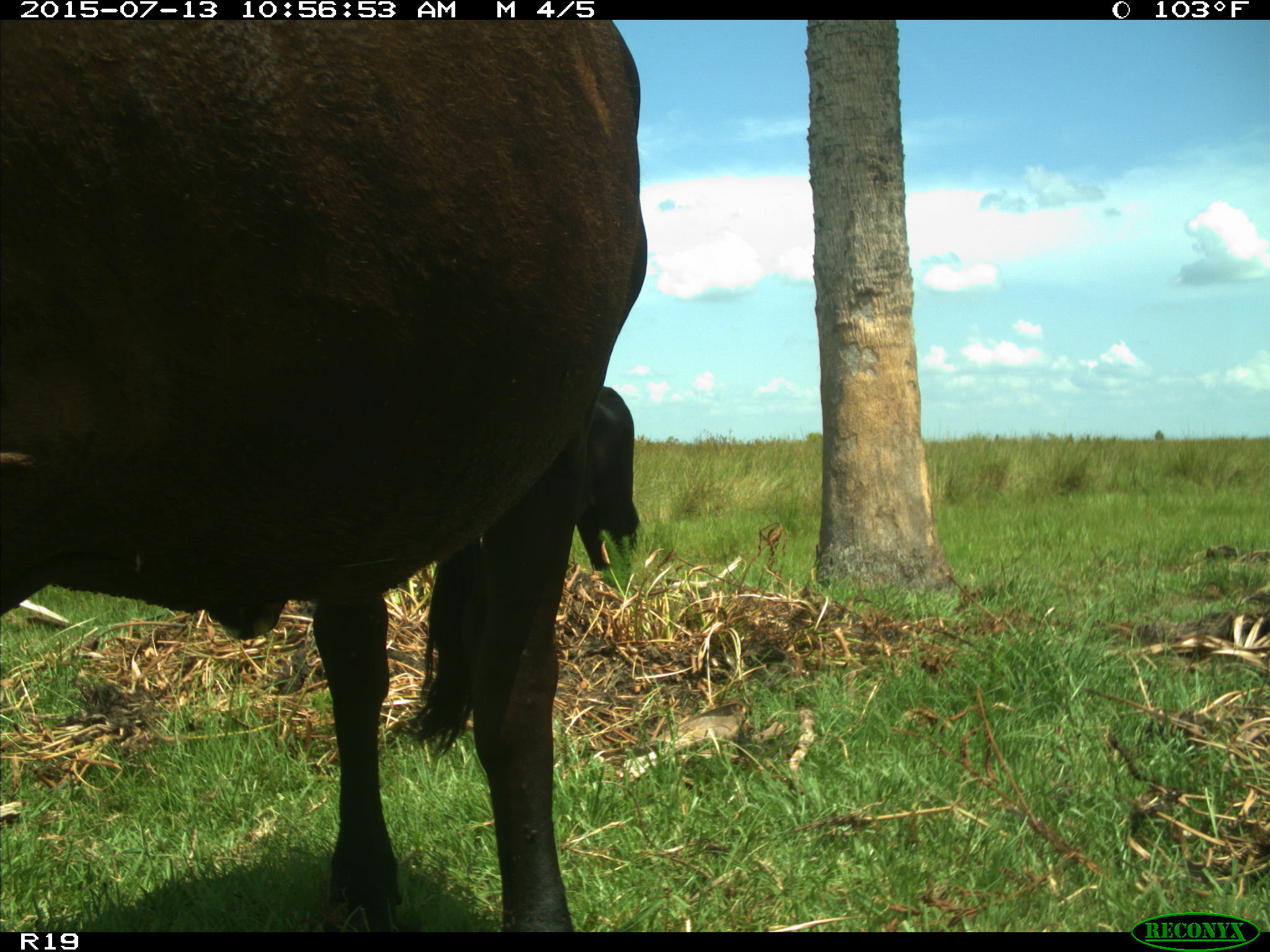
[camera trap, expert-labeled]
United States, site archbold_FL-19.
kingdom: Animalia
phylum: Chordata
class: Mammalia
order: Artiodactyla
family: Bovidae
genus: Bos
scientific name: Bos taurus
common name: domestic cow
Bos taurus (domestic cow).